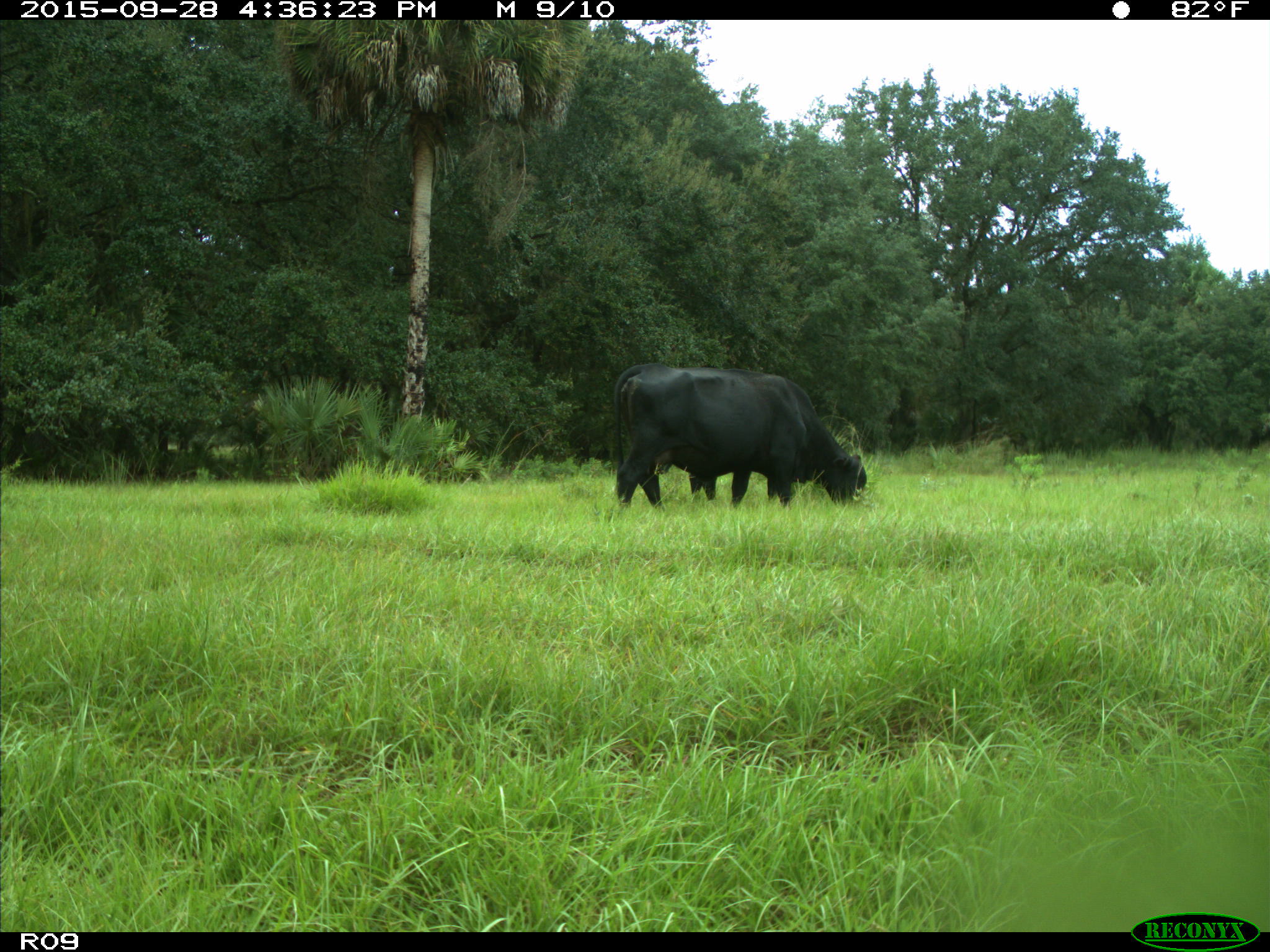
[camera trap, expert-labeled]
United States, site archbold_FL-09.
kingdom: Animalia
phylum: Chordata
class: Mammalia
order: Artiodactyla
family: Bovidae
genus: Bos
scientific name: Bos taurus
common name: domestic cow